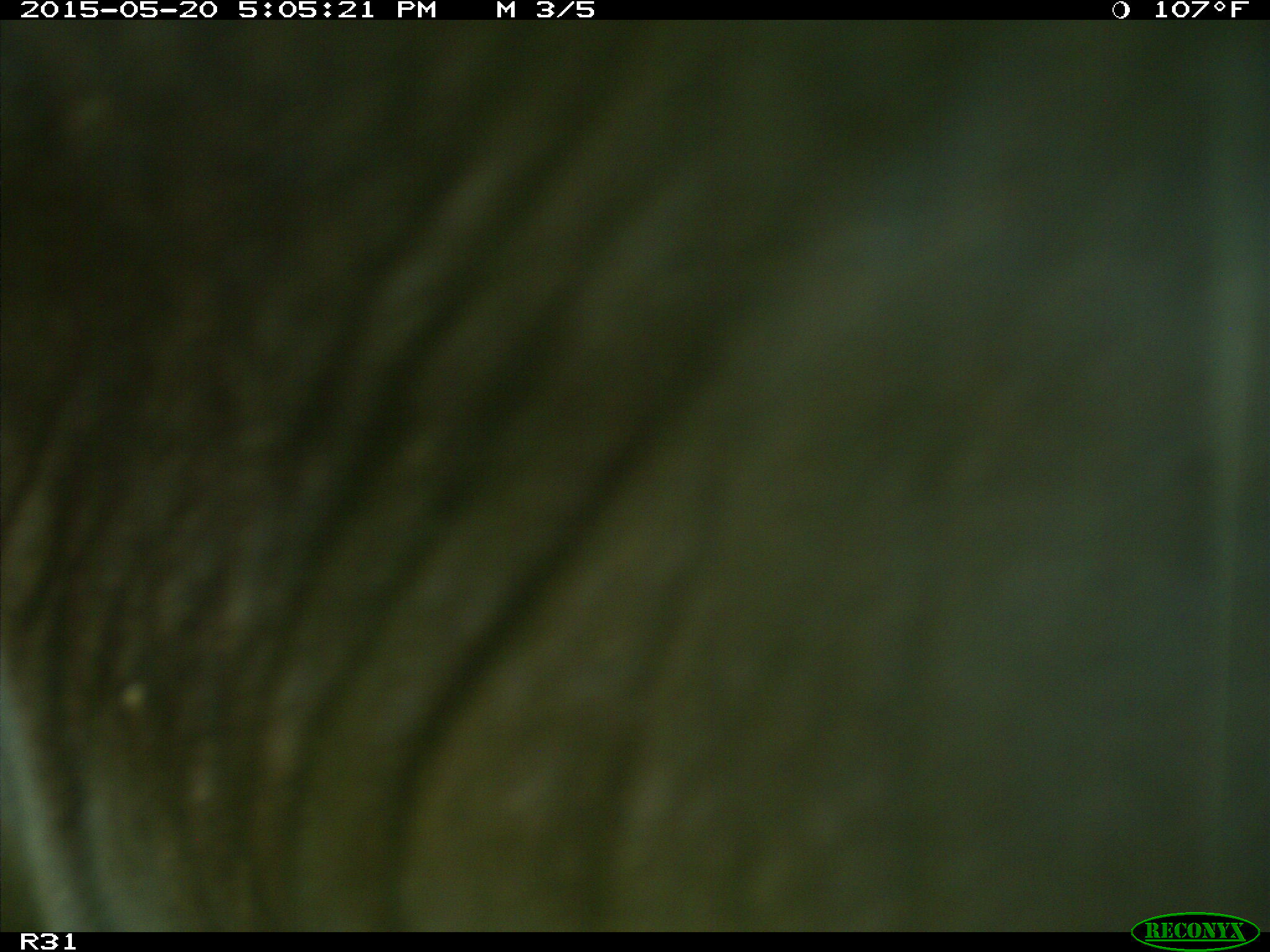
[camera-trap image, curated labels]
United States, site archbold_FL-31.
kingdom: Animalia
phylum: Chordata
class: Mammalia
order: Artiodactyla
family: Bovidae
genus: Bos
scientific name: Bos taurus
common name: domestic cow